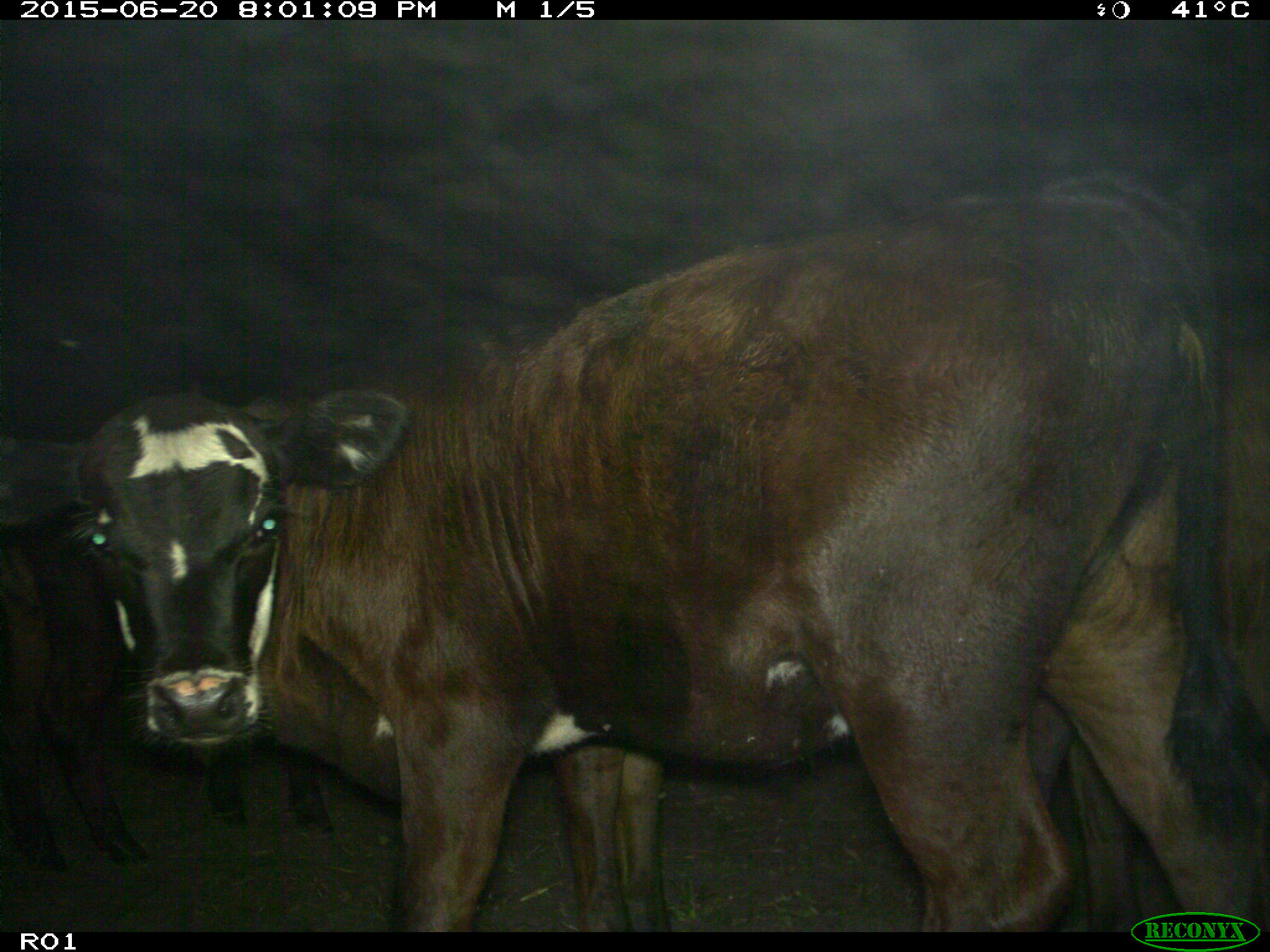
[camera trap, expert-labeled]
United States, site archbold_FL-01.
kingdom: Animalia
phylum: Chordata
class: Mammalia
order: Artiodactyla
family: Bovidae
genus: Bos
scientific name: Bos taurus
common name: domestic cow